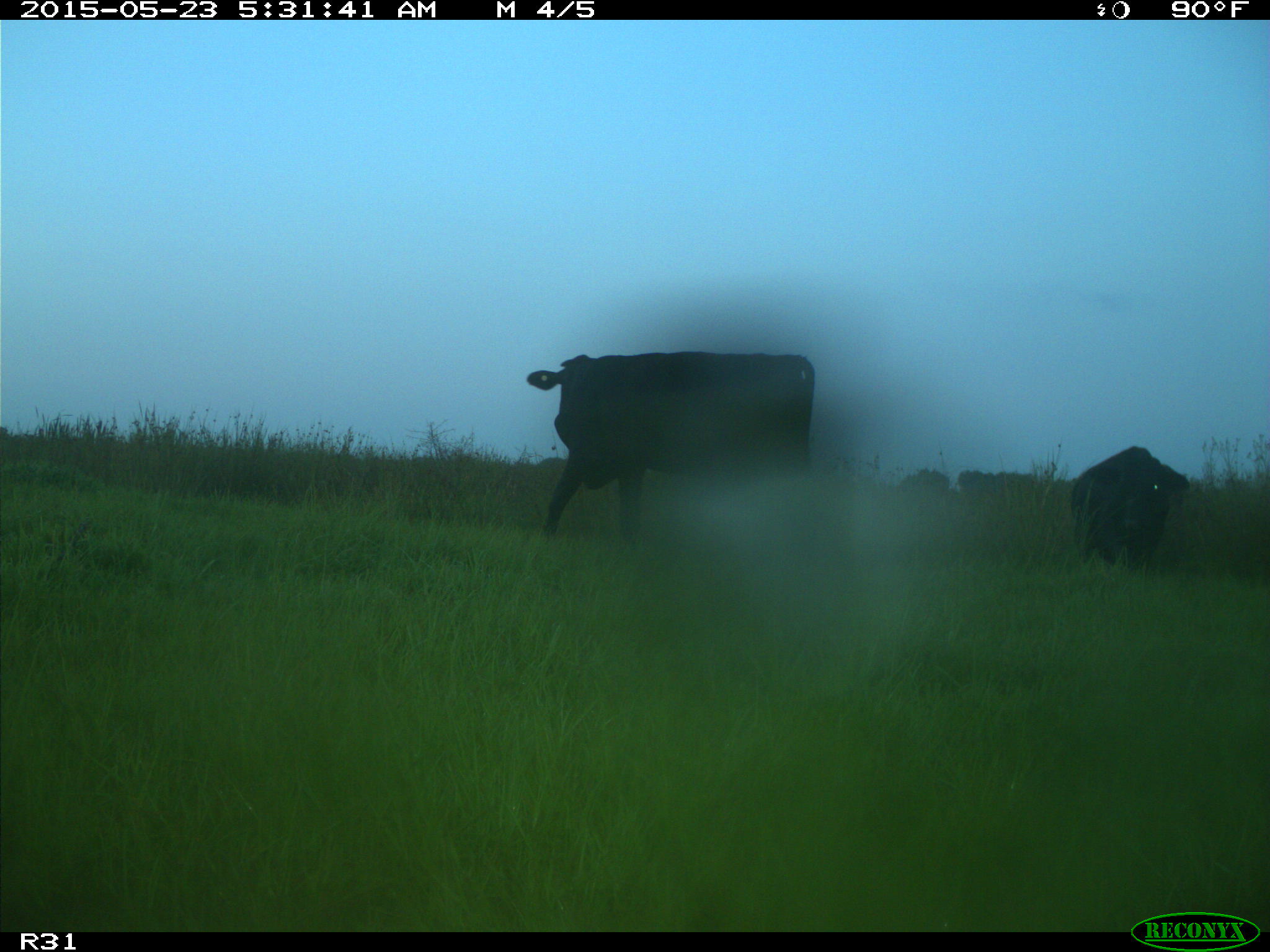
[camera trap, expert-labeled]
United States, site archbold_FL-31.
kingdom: Animalia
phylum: Chordata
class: Mammalia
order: Artiodactyla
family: Bovidae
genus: Bos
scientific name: Bos taurus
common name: domestic cow